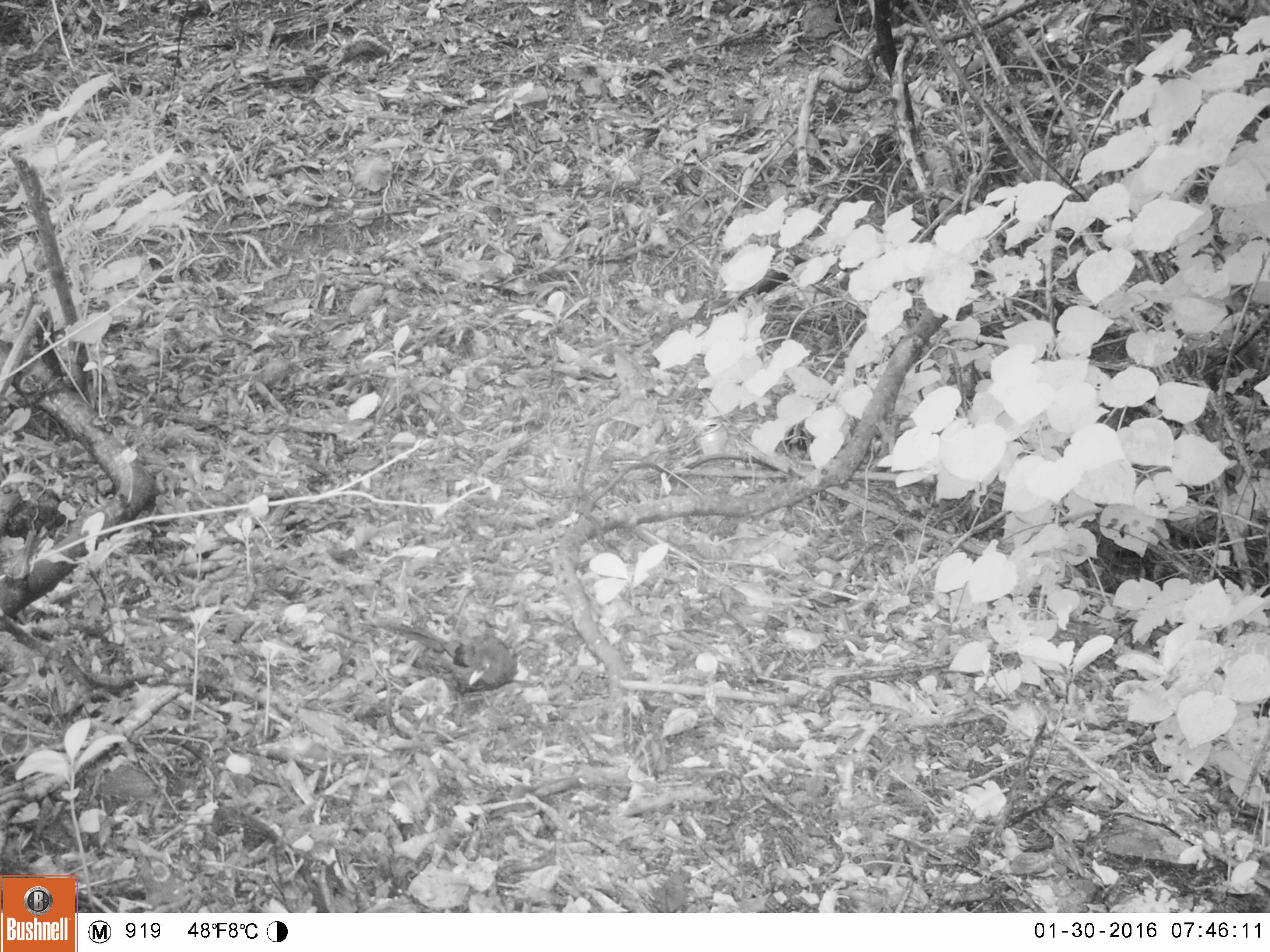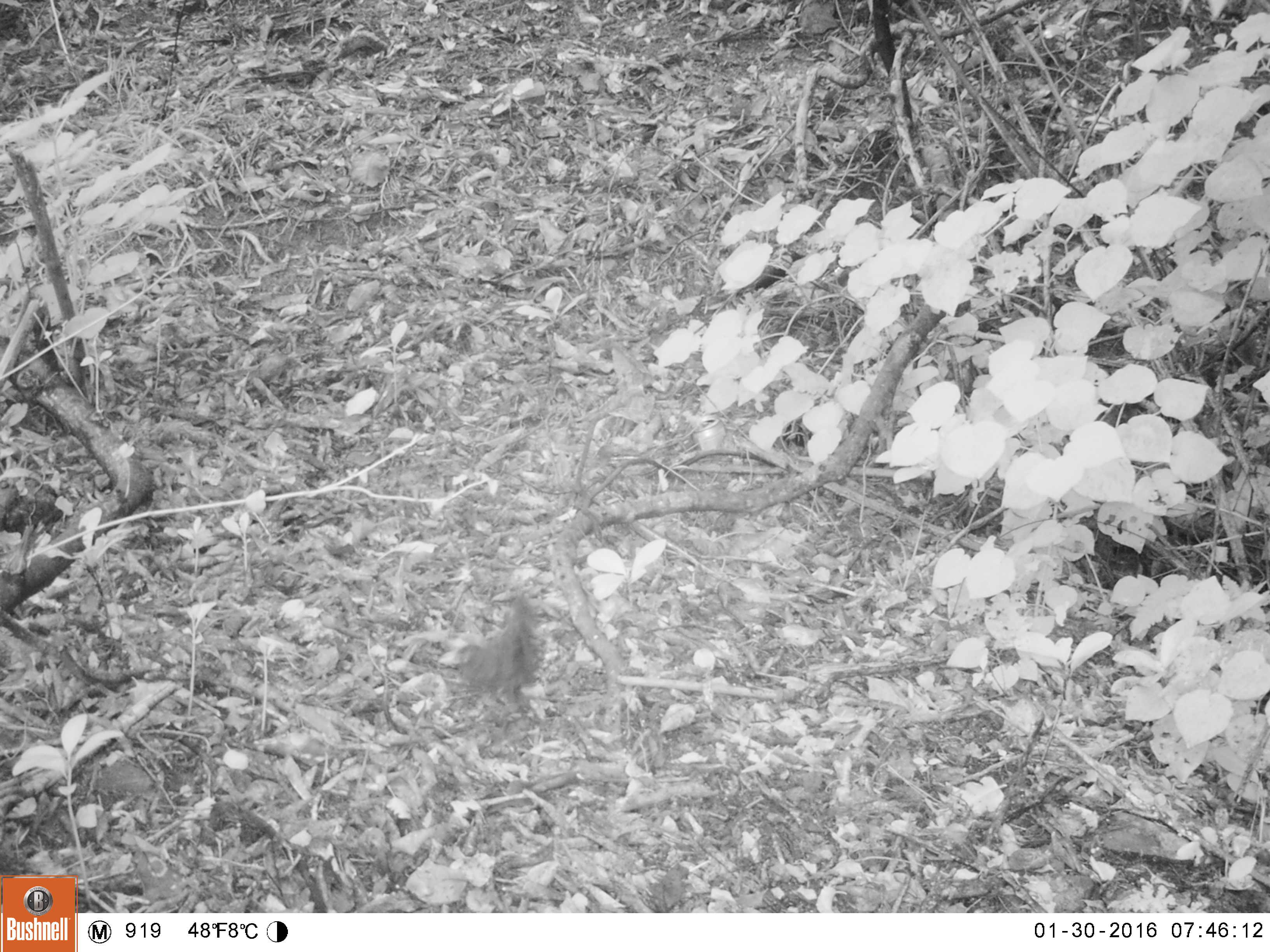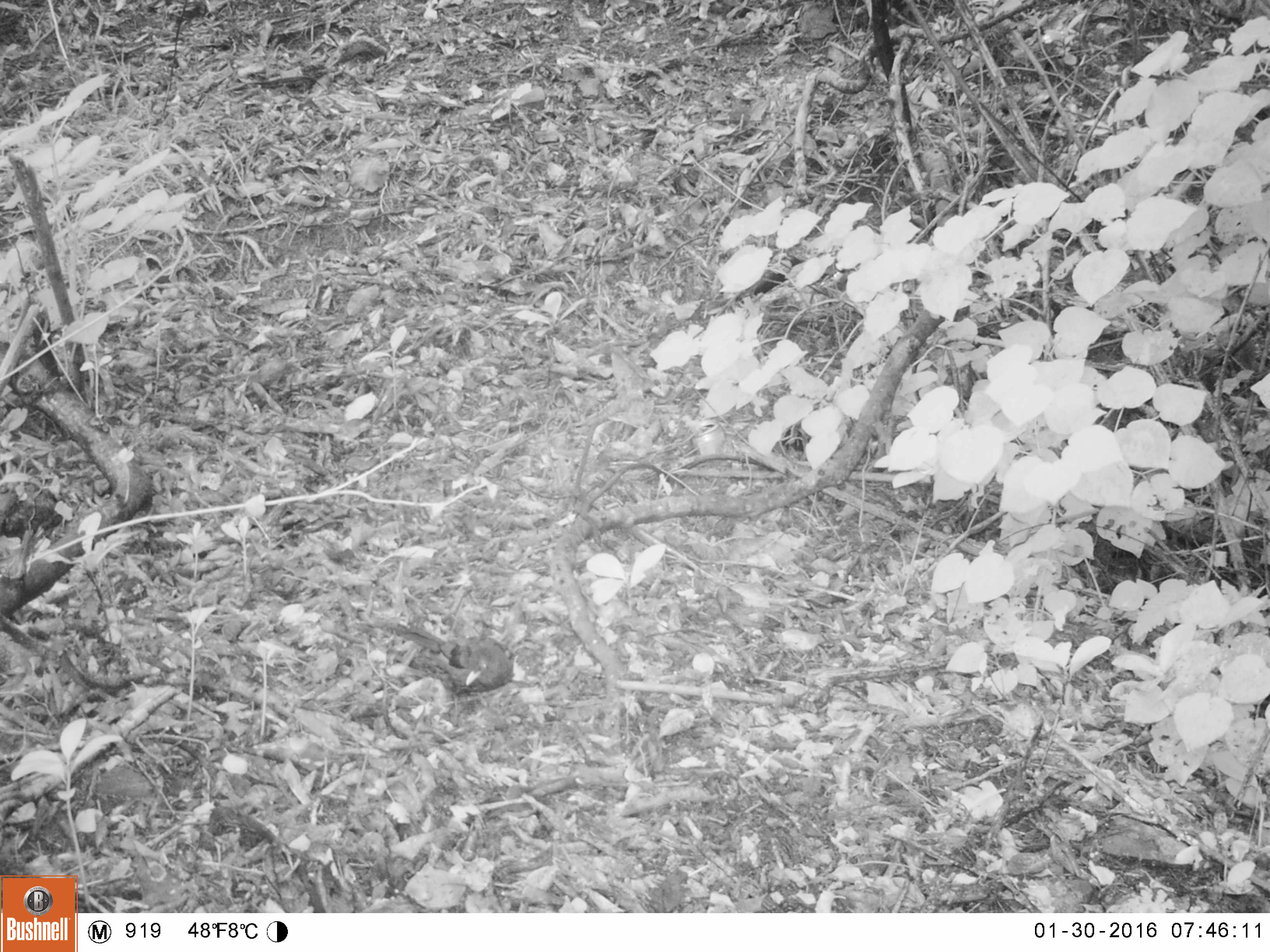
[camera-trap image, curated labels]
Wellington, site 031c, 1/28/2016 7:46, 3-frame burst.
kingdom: Animalia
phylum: Chordata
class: Aves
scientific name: Aves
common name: bird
Bird (Aves).